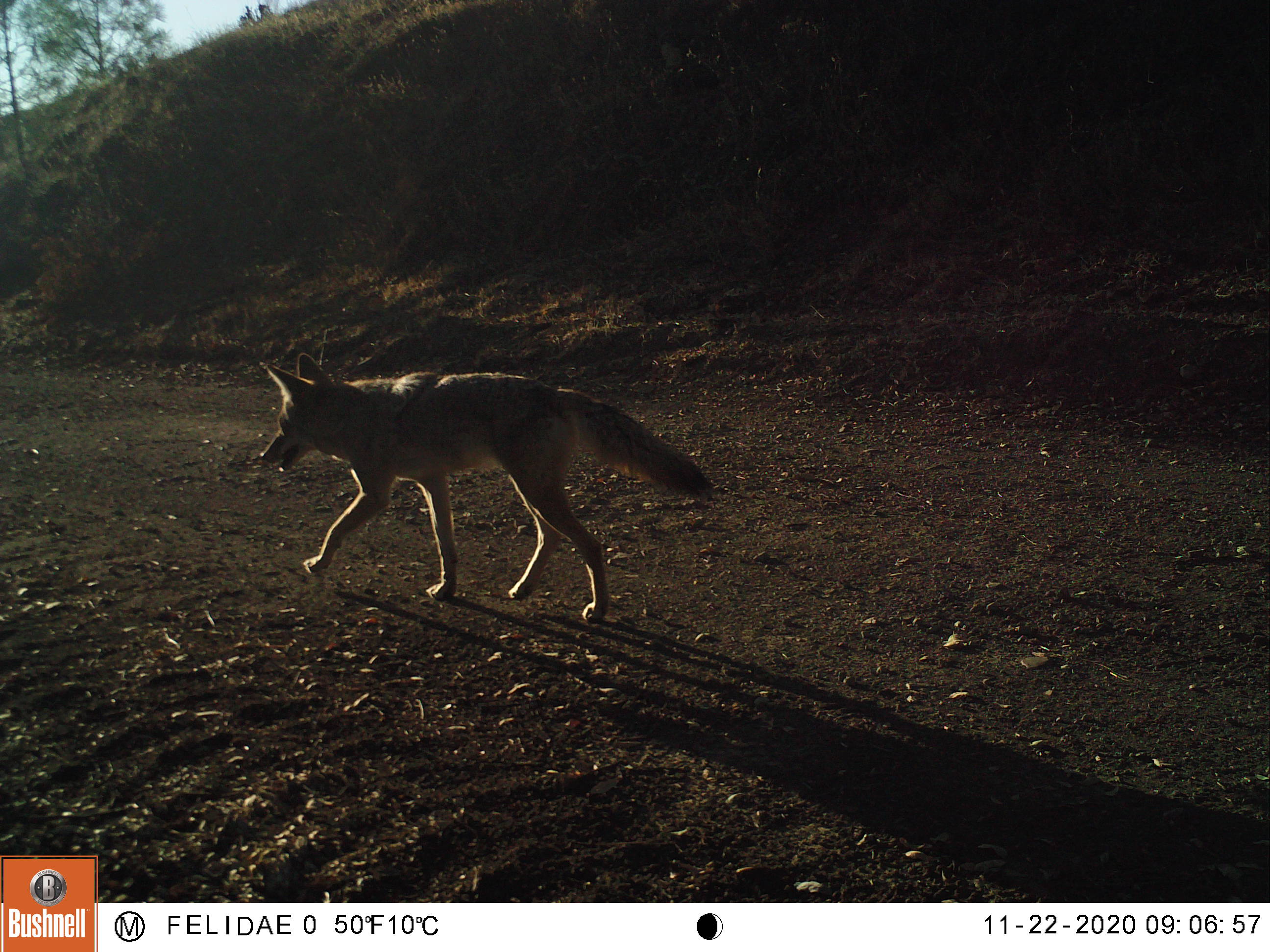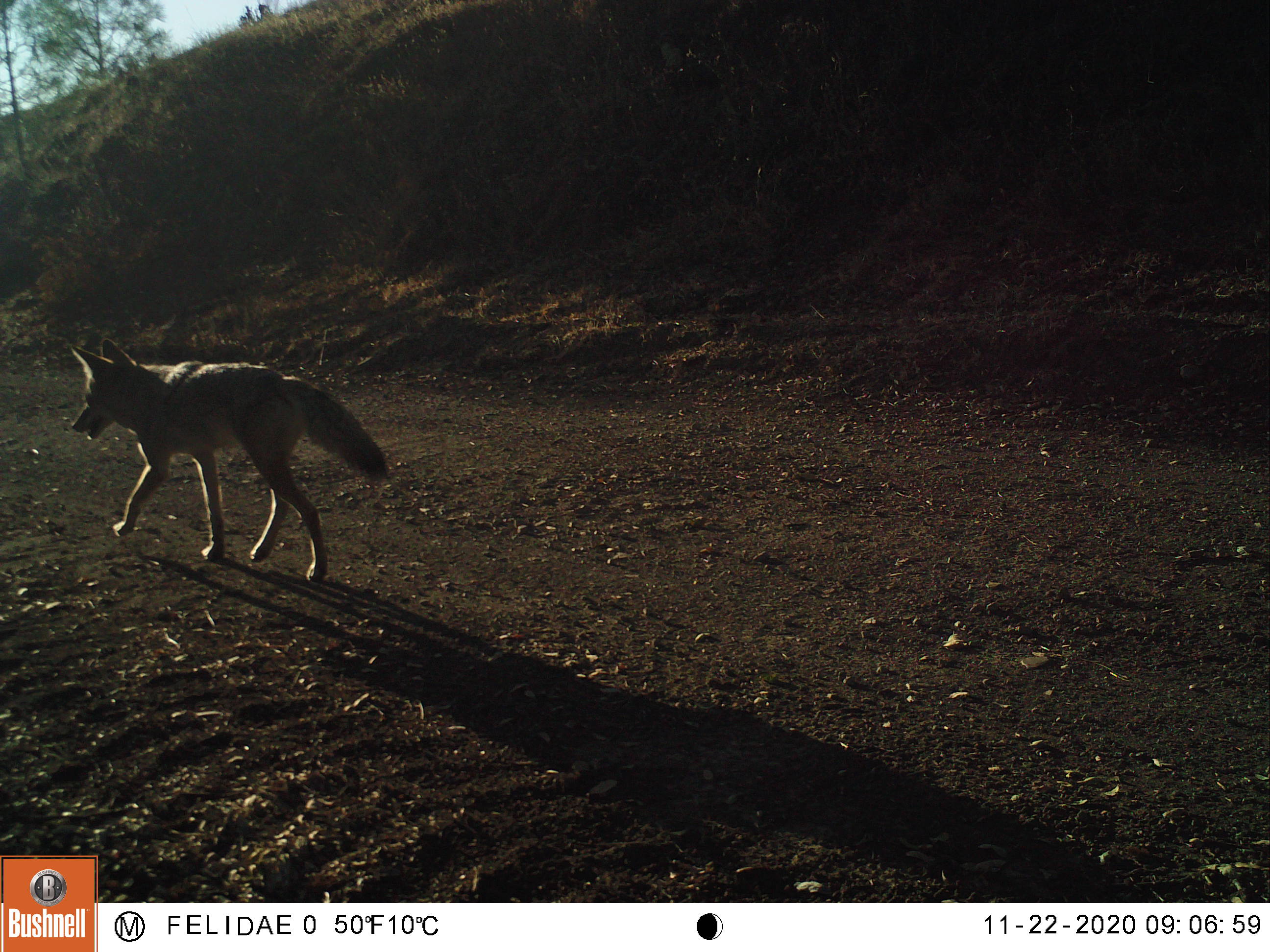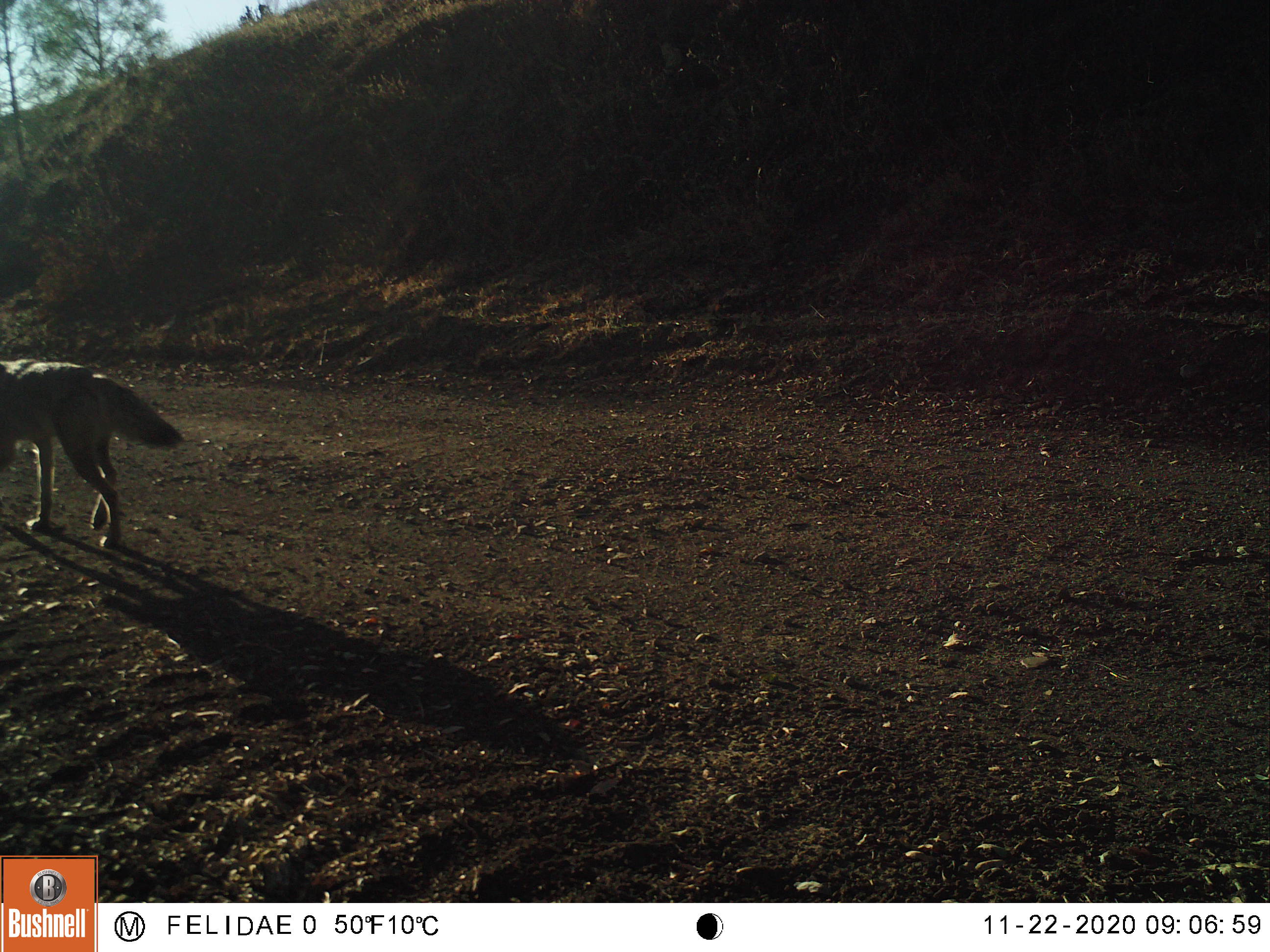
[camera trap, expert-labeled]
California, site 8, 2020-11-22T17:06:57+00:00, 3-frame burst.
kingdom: Animalia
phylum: Chordata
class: Mammalia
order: Carnivora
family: Canidae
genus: Canis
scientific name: Canis latrans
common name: coyote